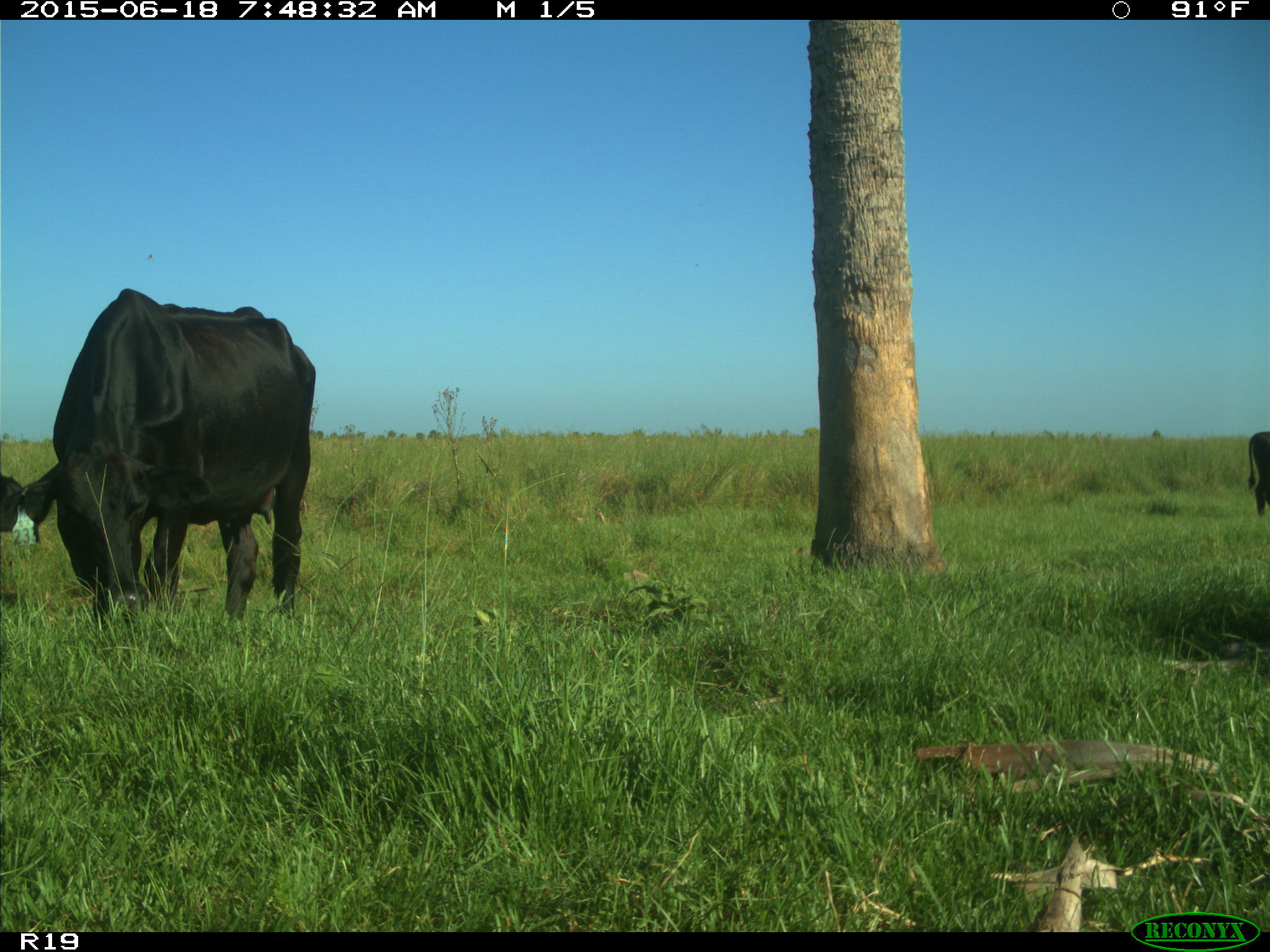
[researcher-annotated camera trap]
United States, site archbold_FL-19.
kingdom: Animalia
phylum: Chordata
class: Mammalia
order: Artiodactyla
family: Bovidae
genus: Bos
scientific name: Bos taurus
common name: domestic cow